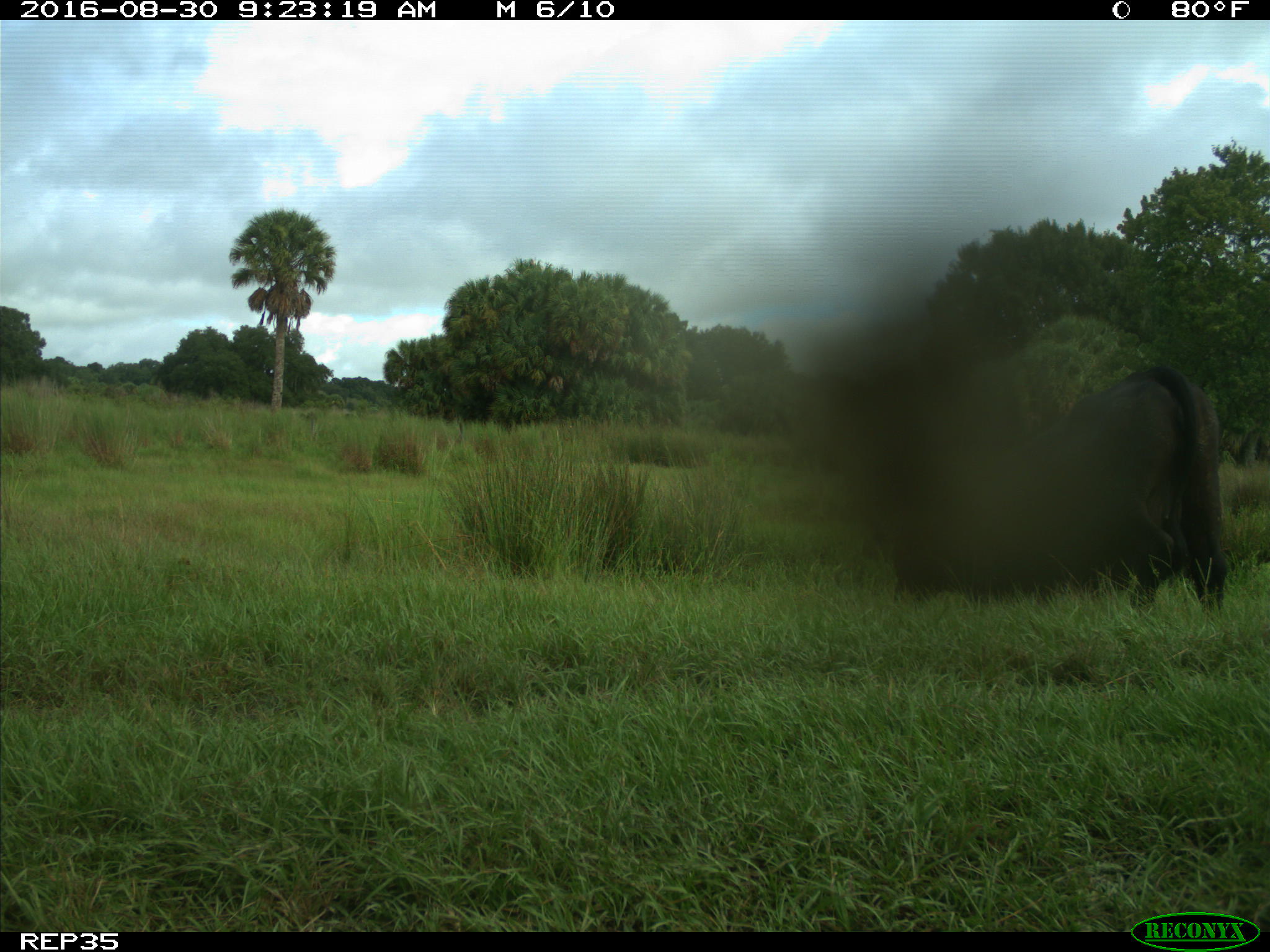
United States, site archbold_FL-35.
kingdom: Animalia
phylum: Chordata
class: Mammalia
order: Artiodactyla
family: Bovidae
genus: Bos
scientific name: Bos taurus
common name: domestic cow